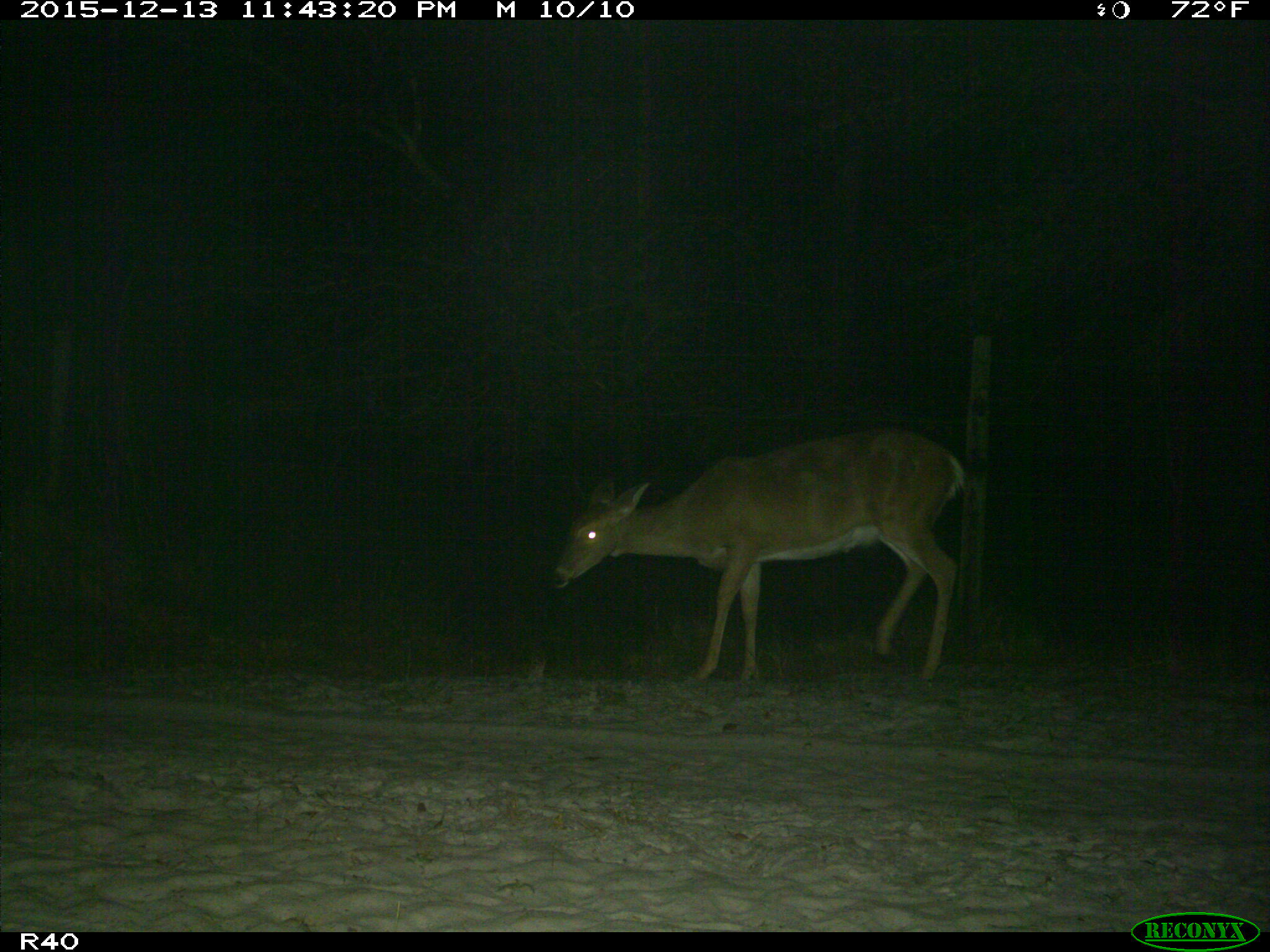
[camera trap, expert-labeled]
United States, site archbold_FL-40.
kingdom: Animalia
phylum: Chordata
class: Mammalia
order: Artiodactyla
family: Cervidae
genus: Odocoileus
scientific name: Odocoileus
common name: deer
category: unidentified deer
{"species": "unidentified deer (deer) (Odocoileus)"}